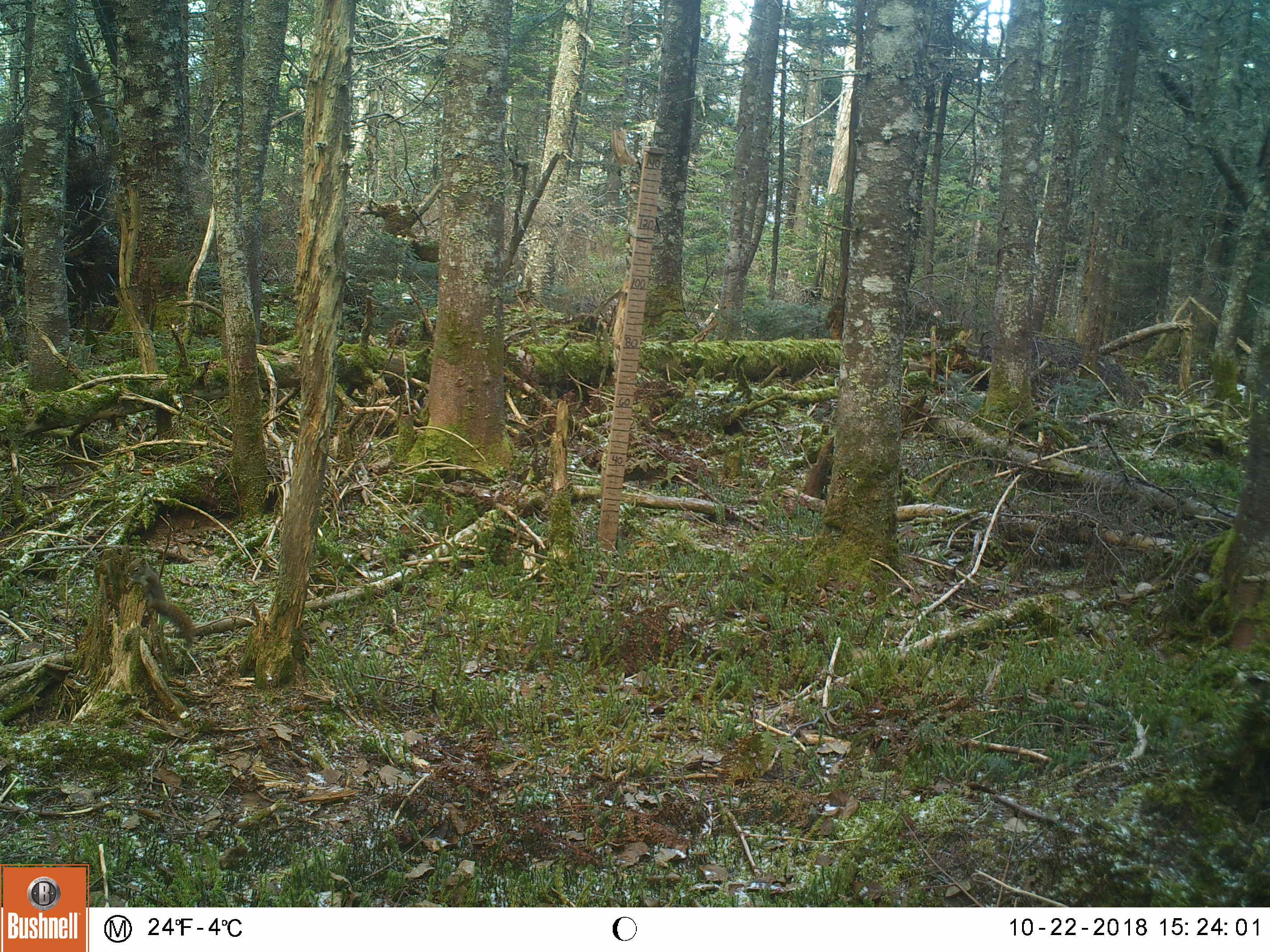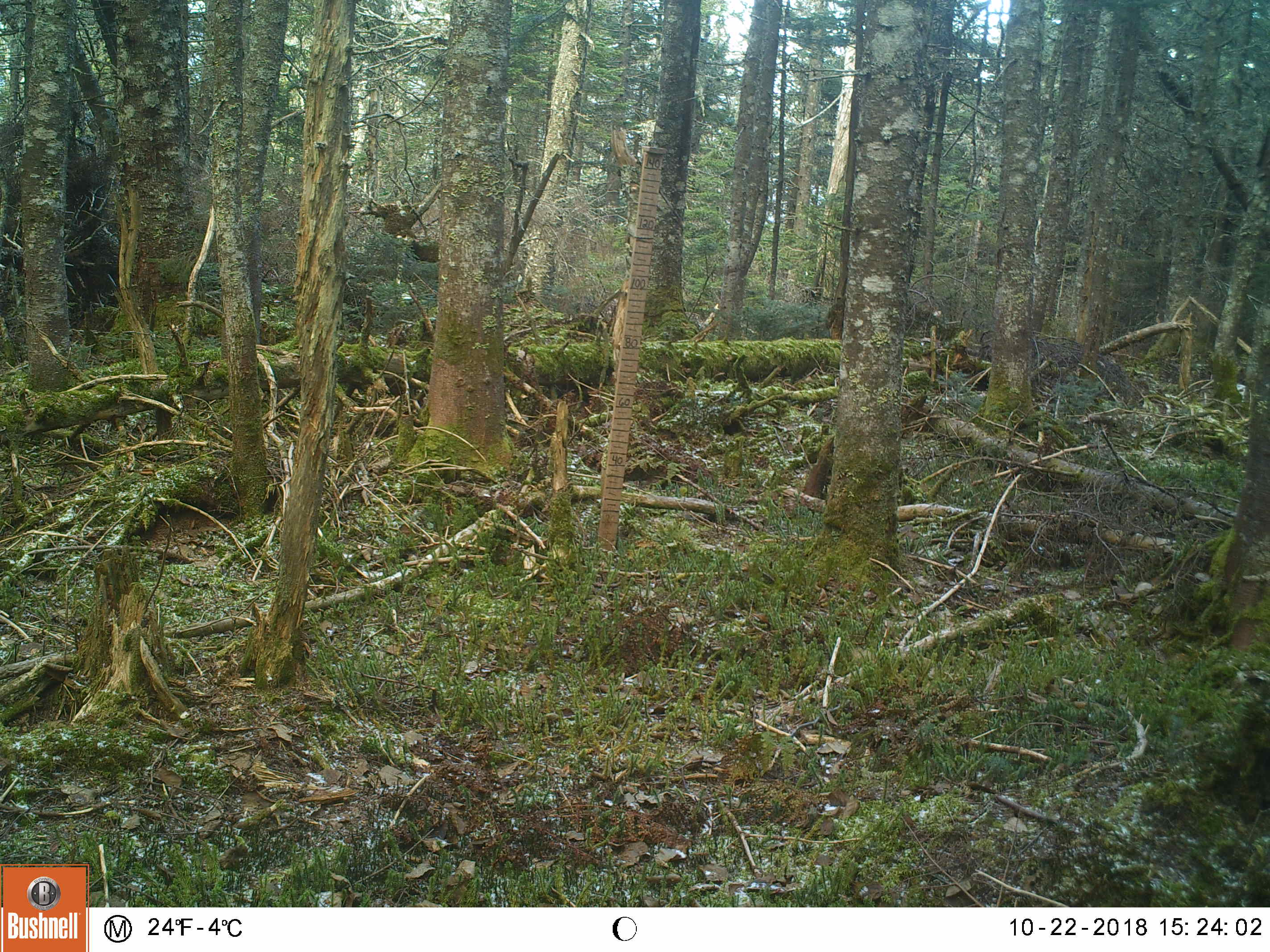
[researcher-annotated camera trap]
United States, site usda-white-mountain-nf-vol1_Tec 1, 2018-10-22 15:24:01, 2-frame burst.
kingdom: Animalia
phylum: Chordata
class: Mammalia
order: Rodentia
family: Sciuridae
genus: Tamiasciurus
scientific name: Tamiasciurus hudsonicus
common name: red squirrel